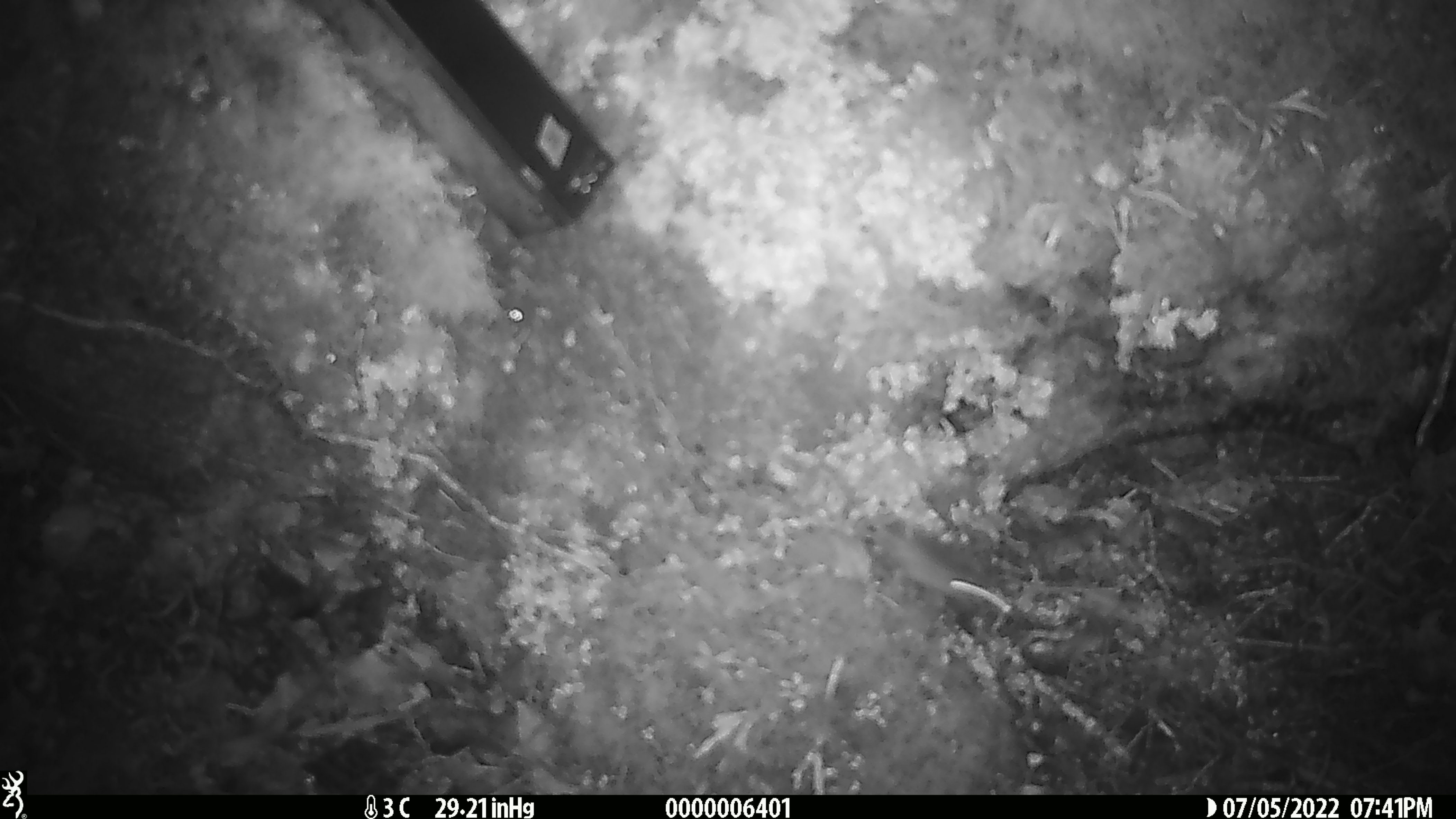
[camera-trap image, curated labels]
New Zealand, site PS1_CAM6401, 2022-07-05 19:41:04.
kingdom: Animalia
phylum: Chordata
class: Mammalia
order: Rodentia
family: Muridae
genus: Mus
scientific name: Mus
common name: mouse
Mouse (Mus).